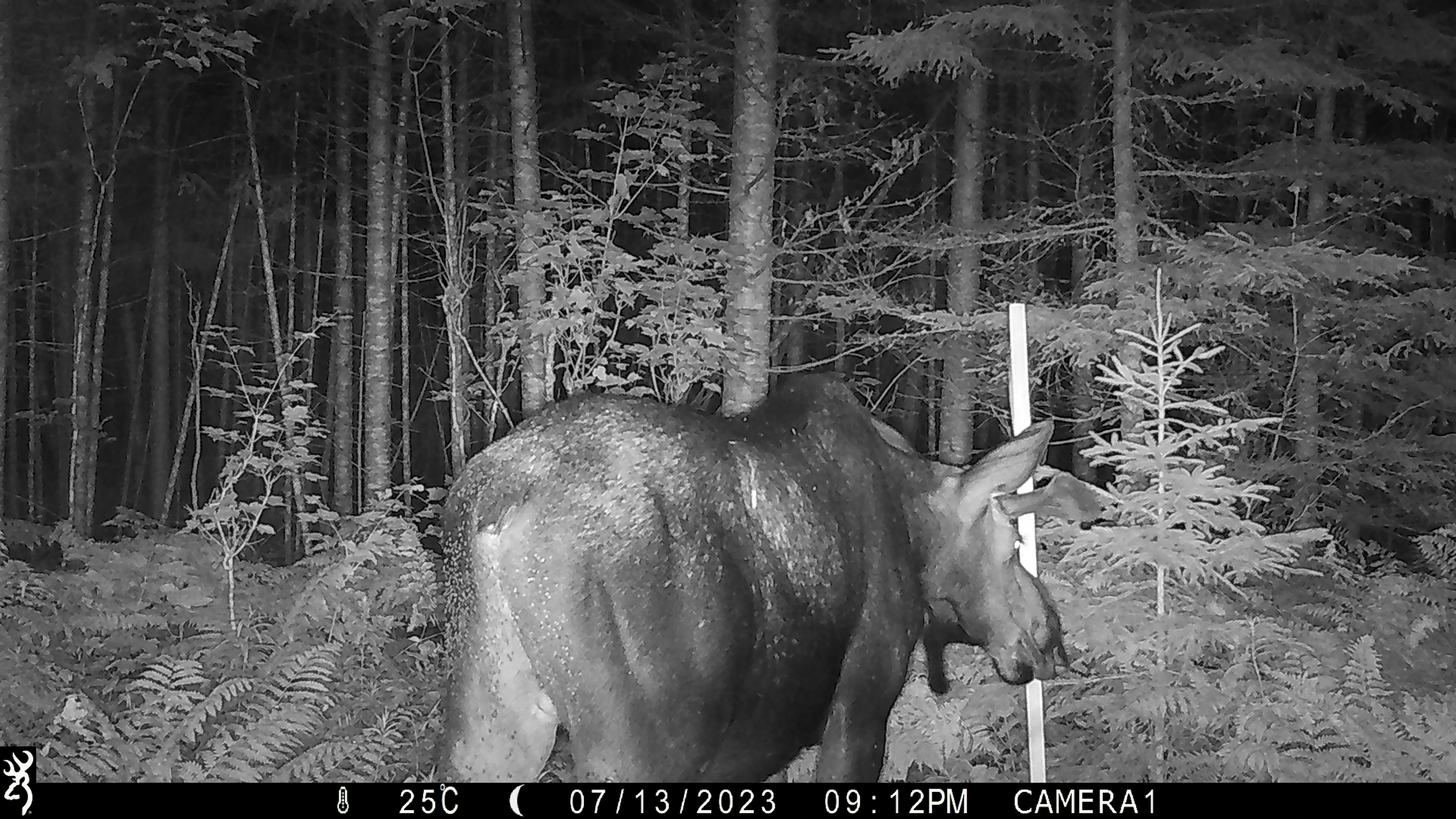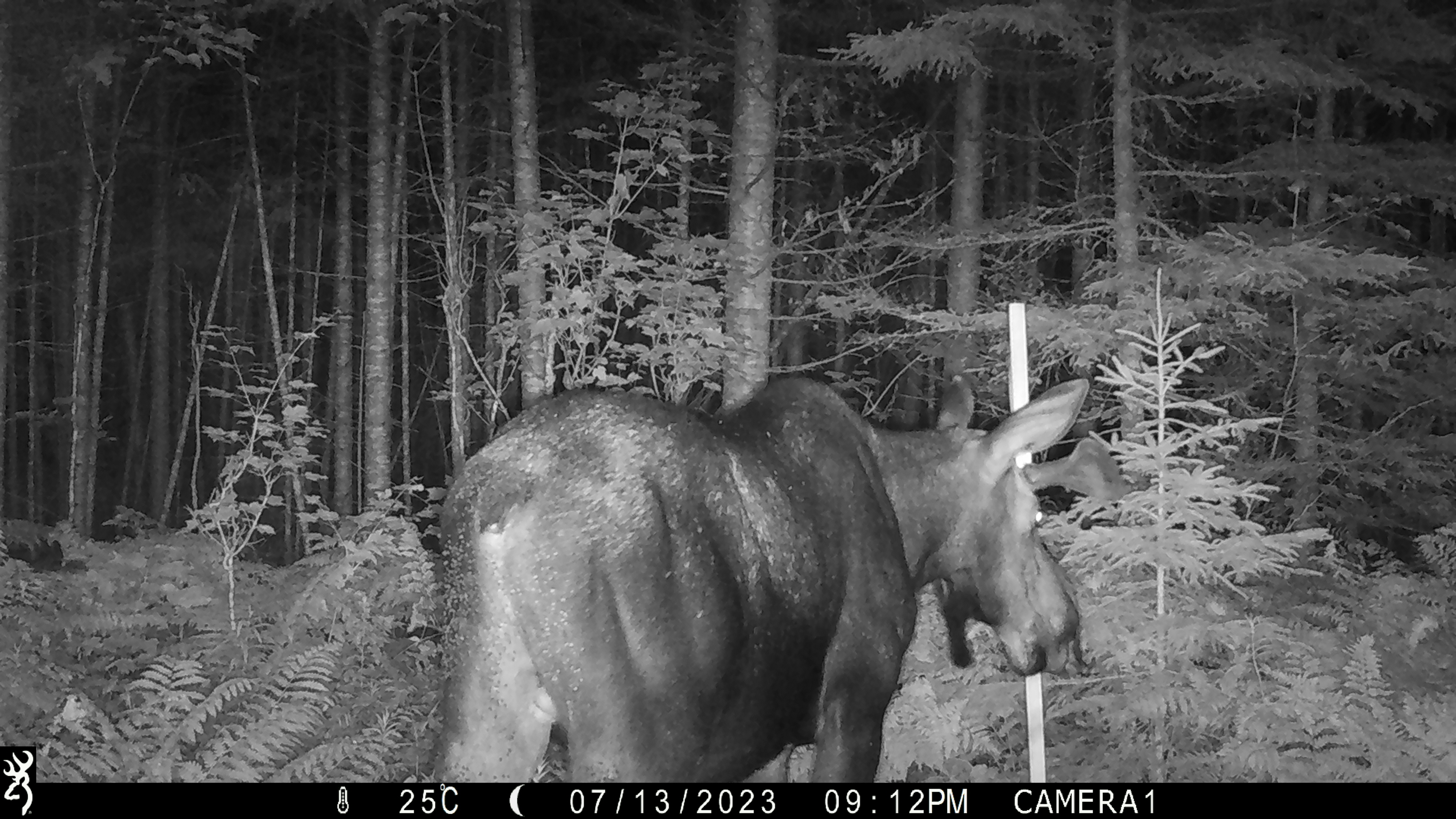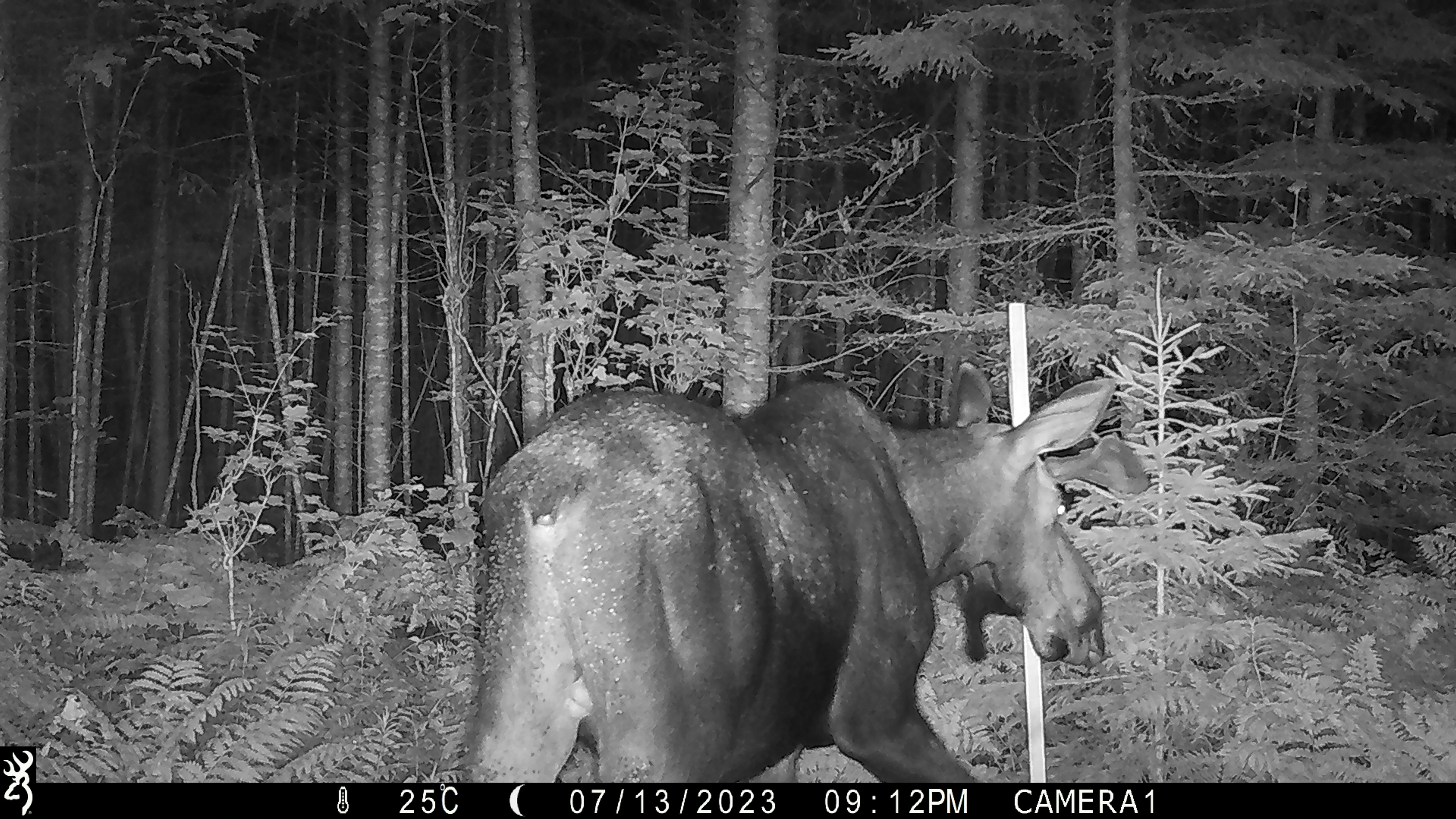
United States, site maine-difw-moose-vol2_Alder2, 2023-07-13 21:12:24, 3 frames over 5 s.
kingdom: Animalia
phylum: Chordata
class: Mammalia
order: Artiodactyla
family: Cervidae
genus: Alces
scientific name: Alces alces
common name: moose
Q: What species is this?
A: Moose (Alces alces).